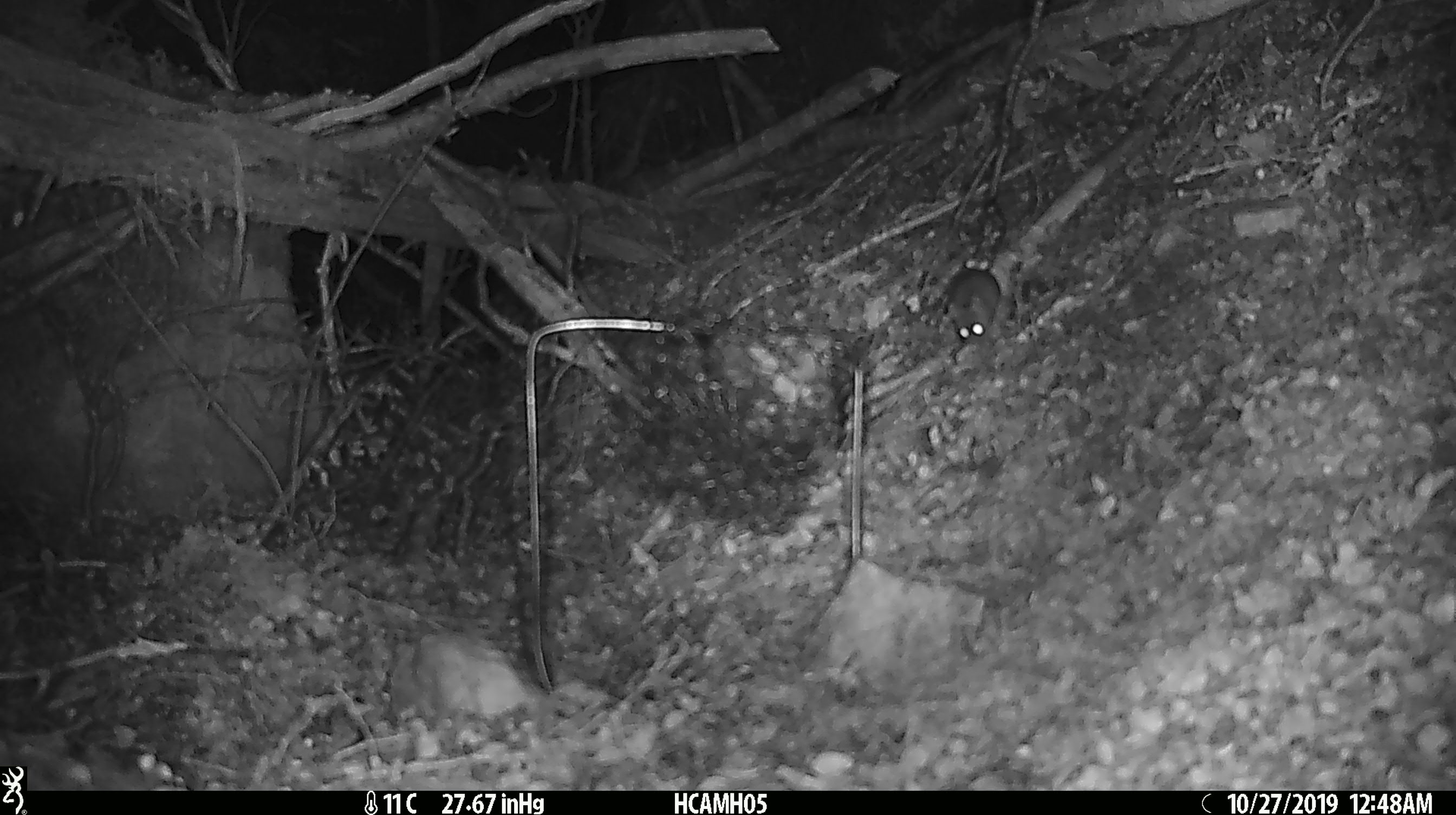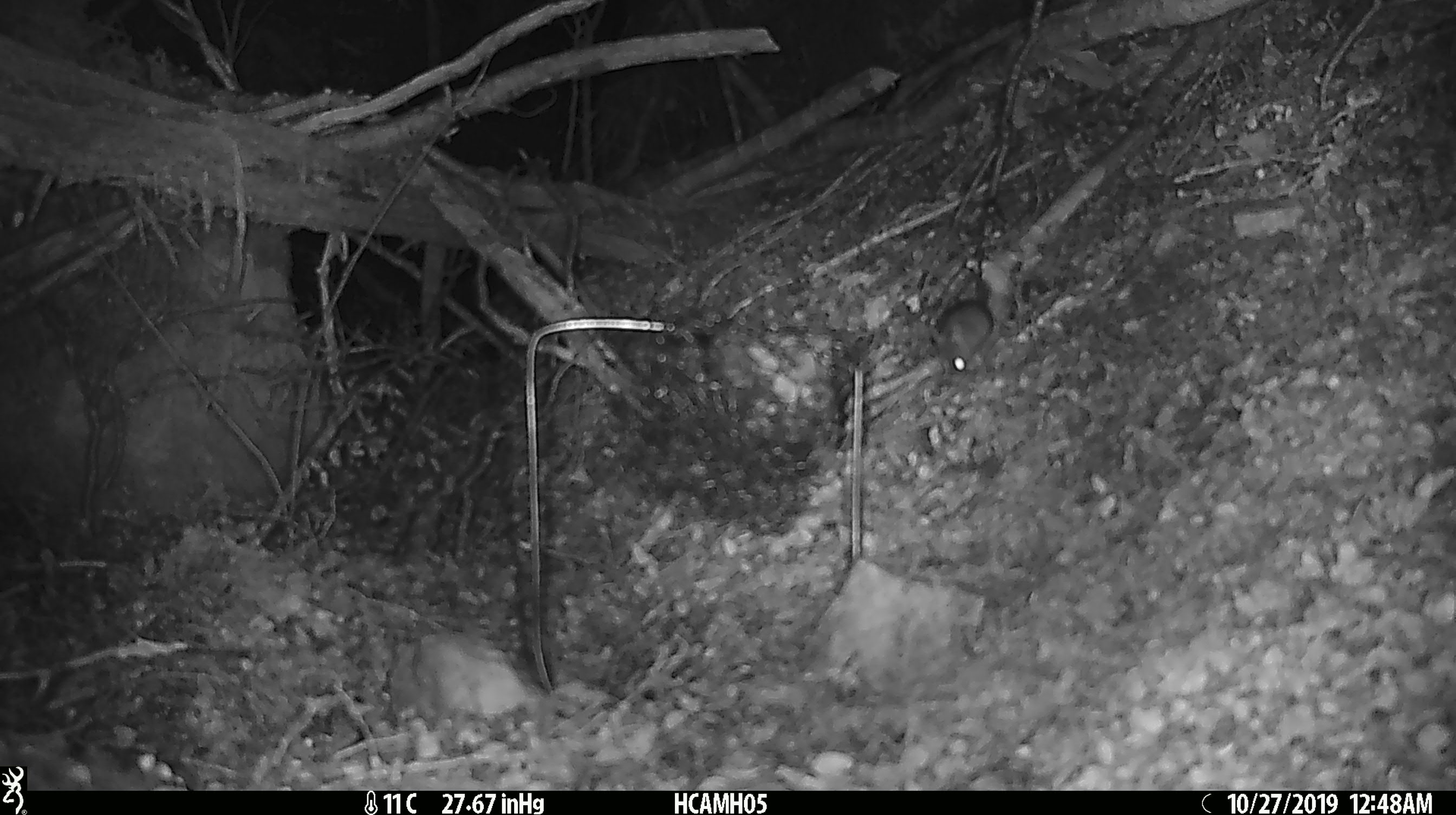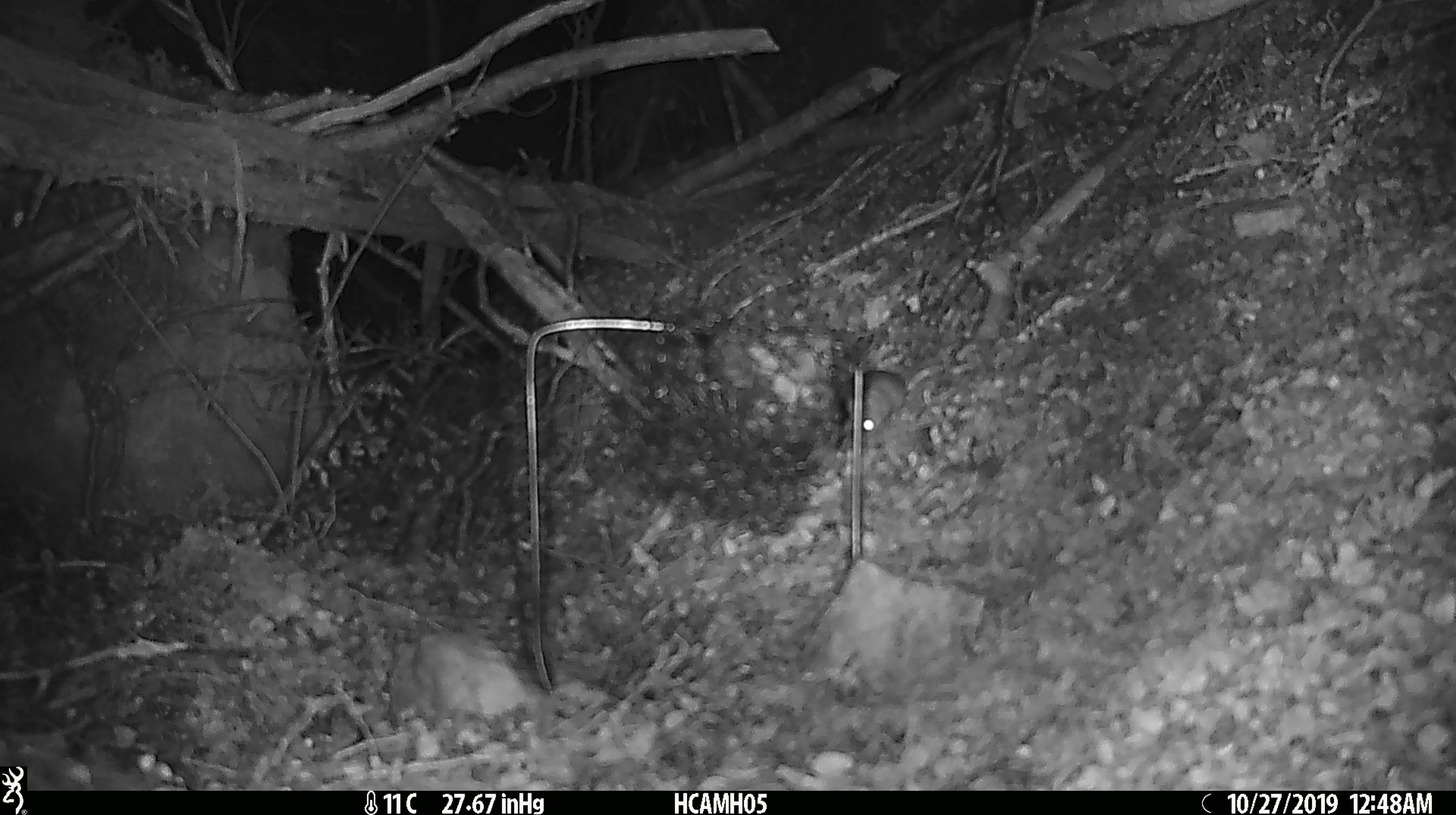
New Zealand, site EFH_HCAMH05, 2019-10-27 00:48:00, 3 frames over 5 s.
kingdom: Animalia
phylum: Chordata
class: Mammalia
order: Rodentia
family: Muridae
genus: Mus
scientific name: Mus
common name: mouse